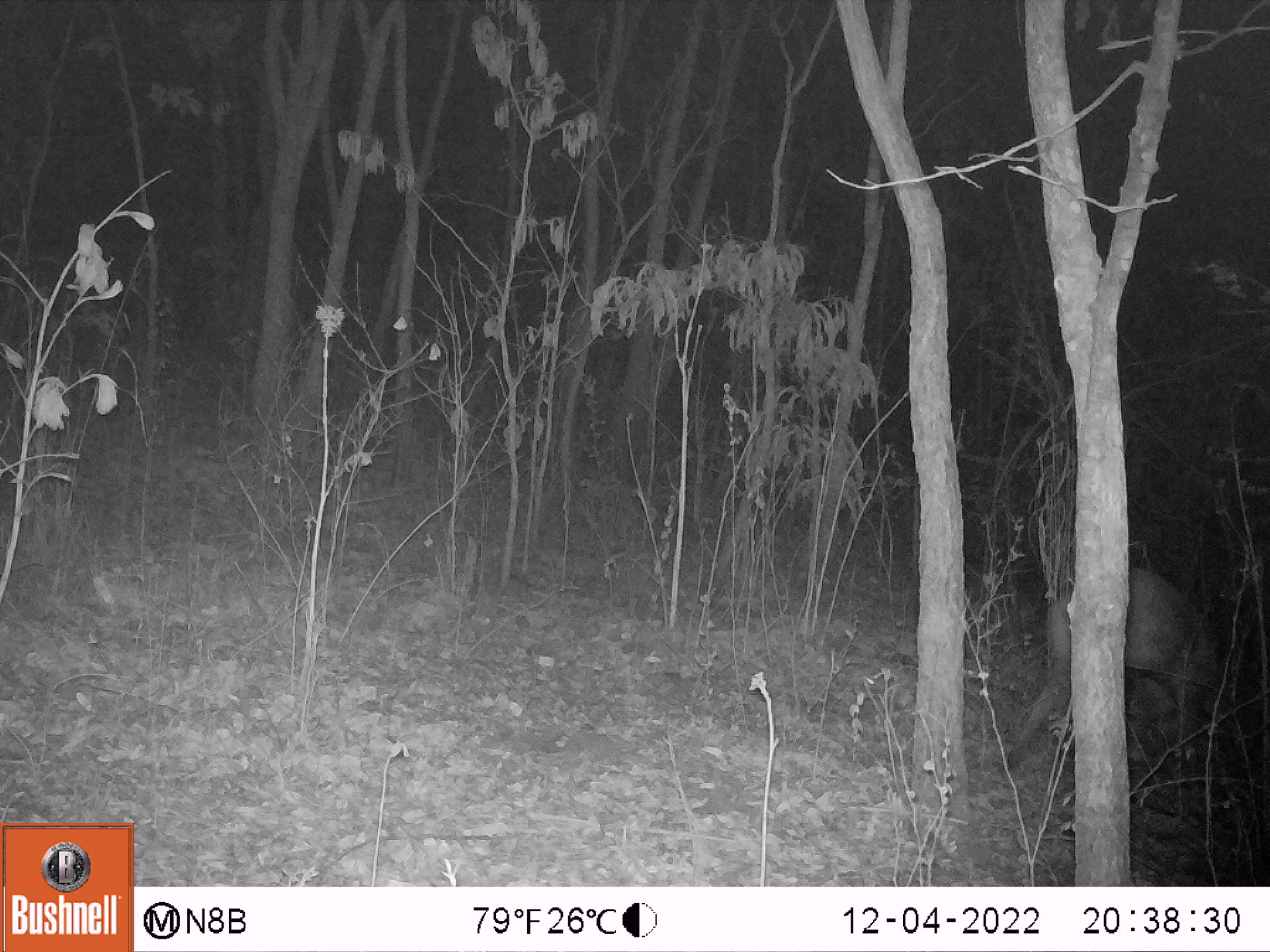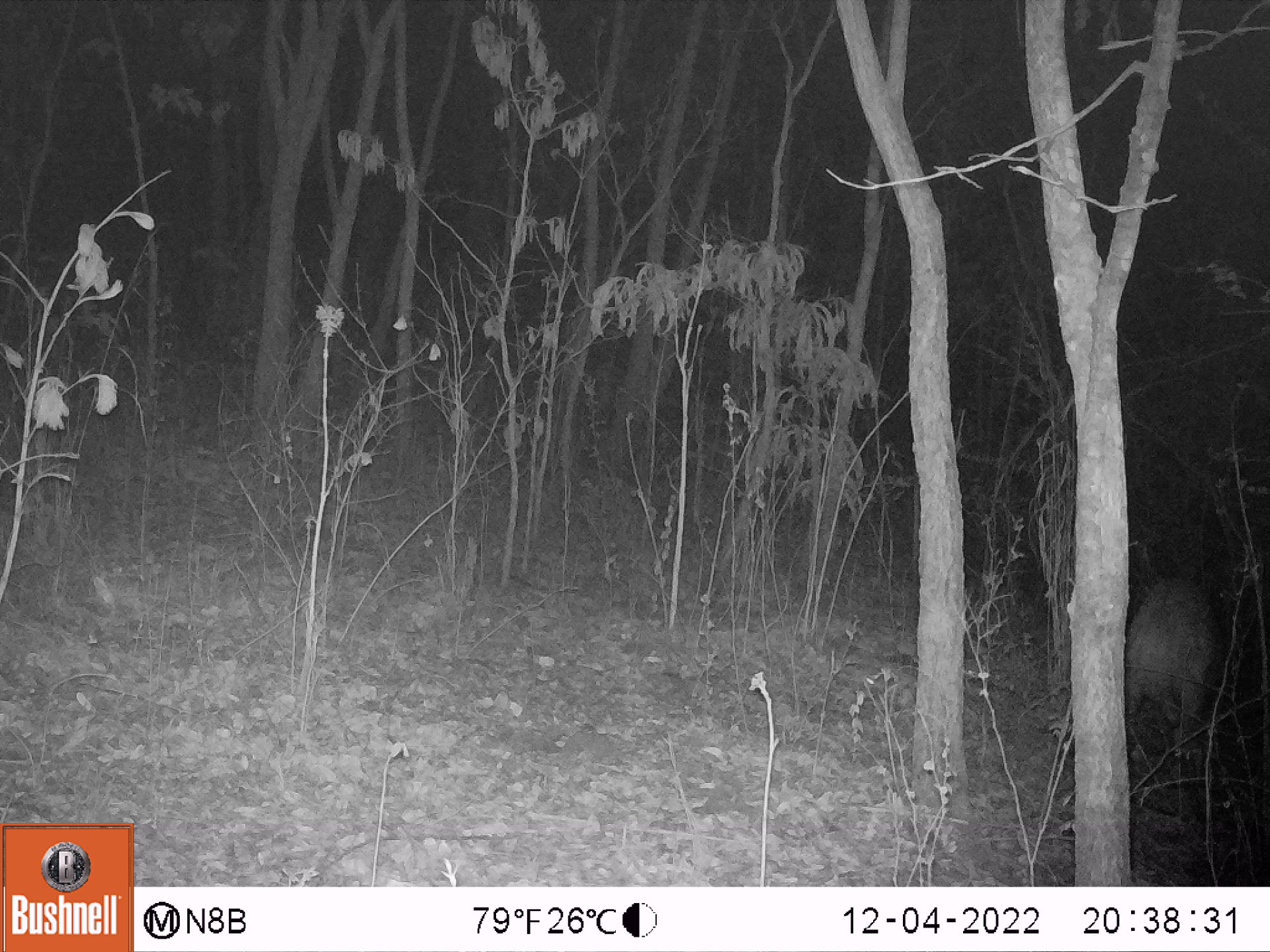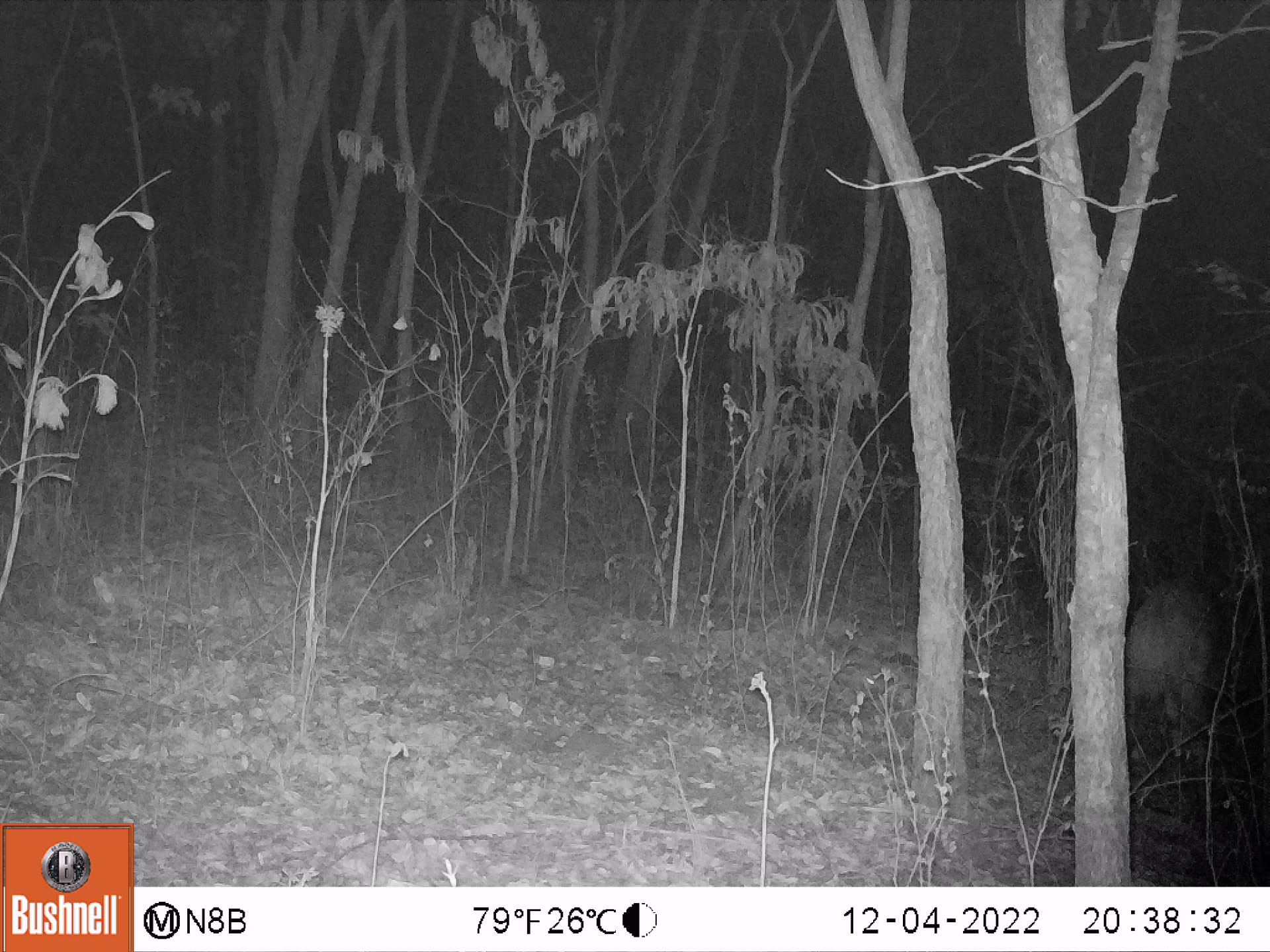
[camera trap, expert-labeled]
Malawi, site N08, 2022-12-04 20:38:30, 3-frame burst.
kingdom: Animalia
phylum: Chordata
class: Mammalia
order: Artiodactyla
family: Bovidae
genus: Tragelaphus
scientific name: Tragelaphus sylvaticus sylvaticus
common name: cape bushbuck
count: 1